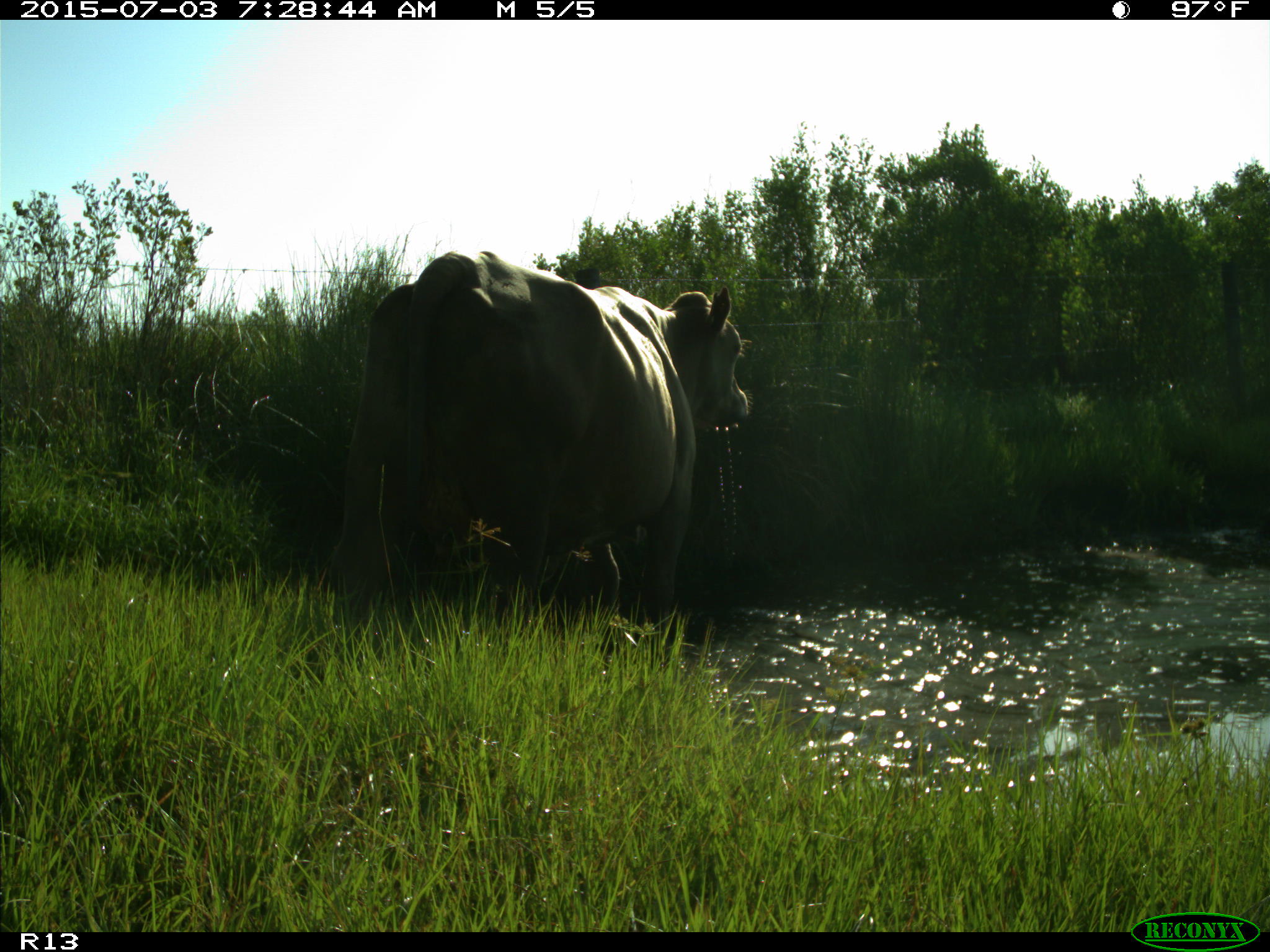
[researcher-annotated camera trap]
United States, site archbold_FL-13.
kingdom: Animalia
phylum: Chordata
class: Mammalia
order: Artiodactyla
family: Bovidae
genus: Bos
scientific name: Bos taurus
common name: domestic cow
Bos taurus (domestic cow).